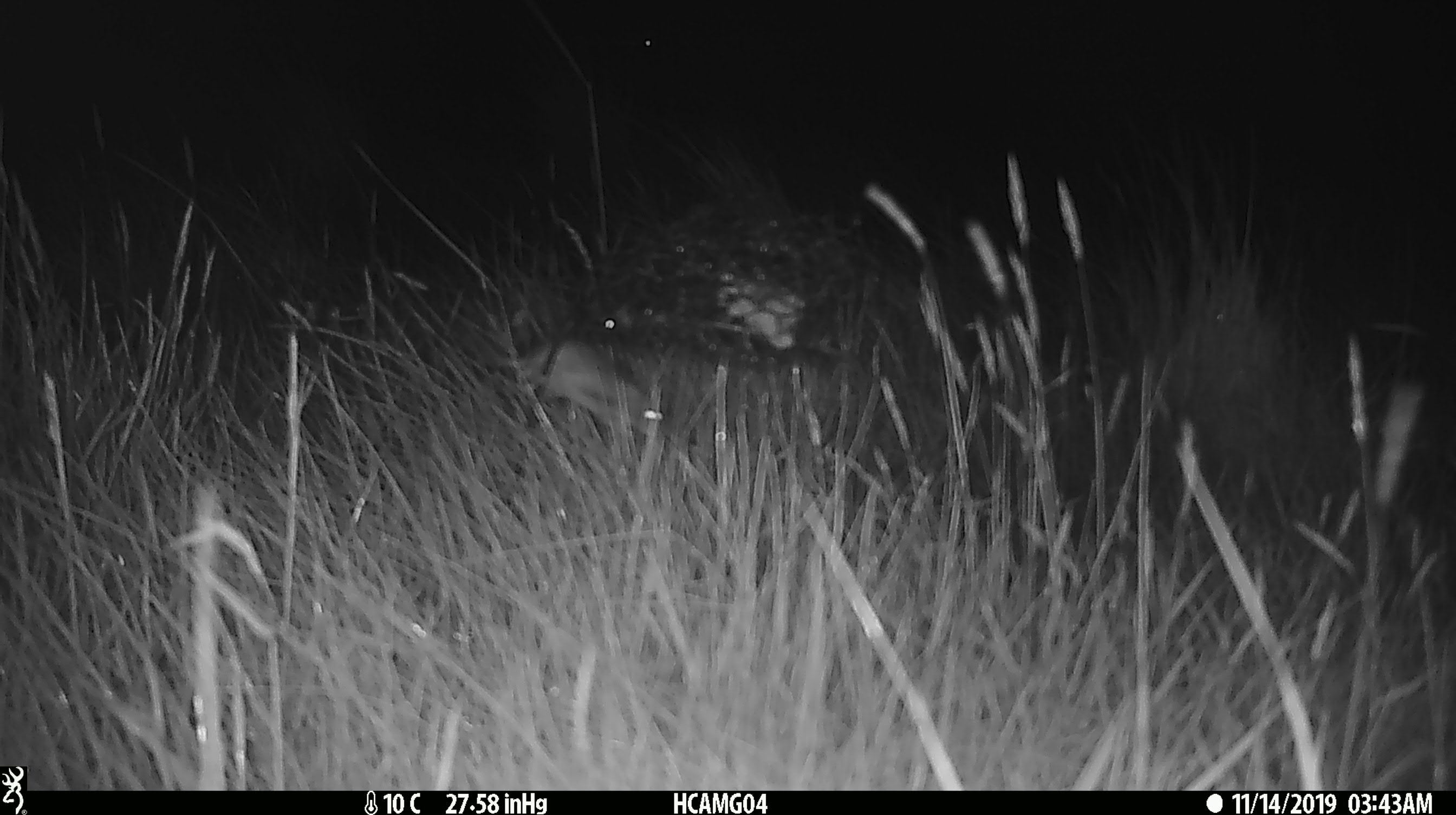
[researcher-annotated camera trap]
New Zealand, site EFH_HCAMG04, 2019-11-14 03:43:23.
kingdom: Animalia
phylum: Chordata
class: Mammalia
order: Rodentia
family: Muridae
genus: Mus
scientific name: Mus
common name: mouse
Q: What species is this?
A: Mouse (Mus).